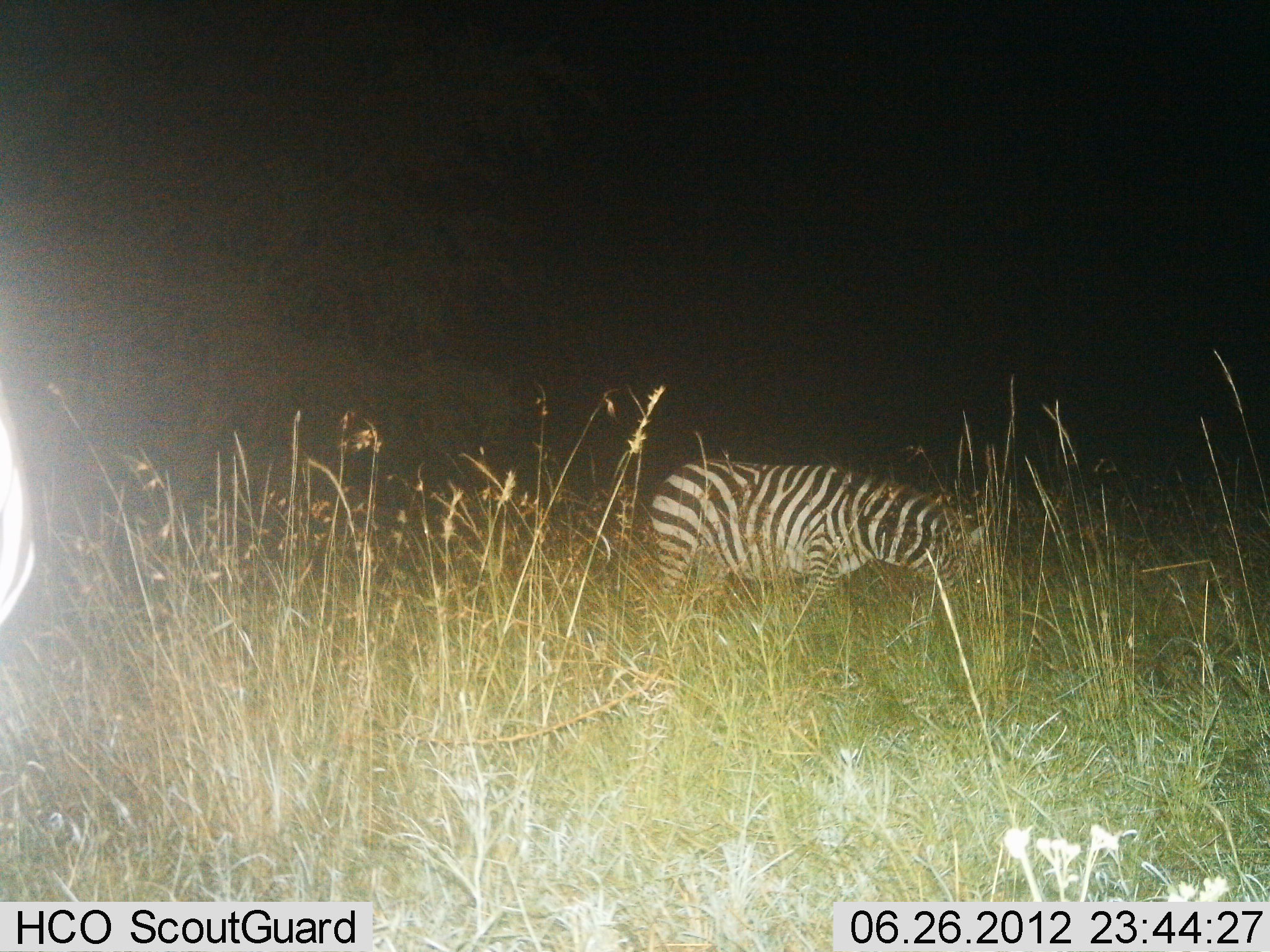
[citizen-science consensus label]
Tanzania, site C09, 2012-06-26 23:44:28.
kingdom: Animalia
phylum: Chordata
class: Mammalia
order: Perissodactyla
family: Equidae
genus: Equus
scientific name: Equus quagga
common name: plains zebra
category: zebra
Zebra (plains zebra) (Equus quagga), count 2. Behavior (volunteer vote fractions): standing 40%, resting 0%, moving 10%, interacting 0%. Young present (vote fraction): 0%. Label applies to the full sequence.